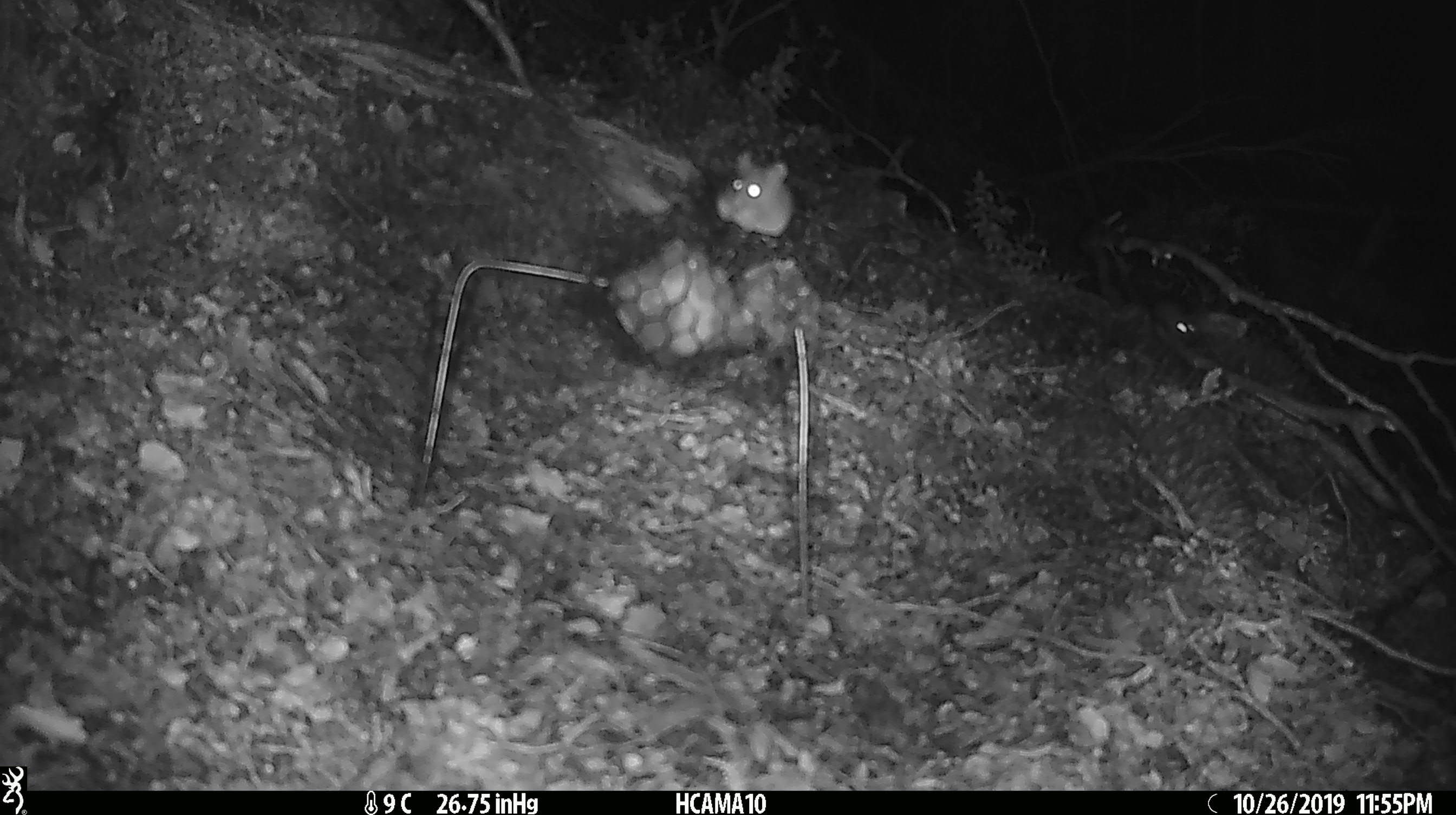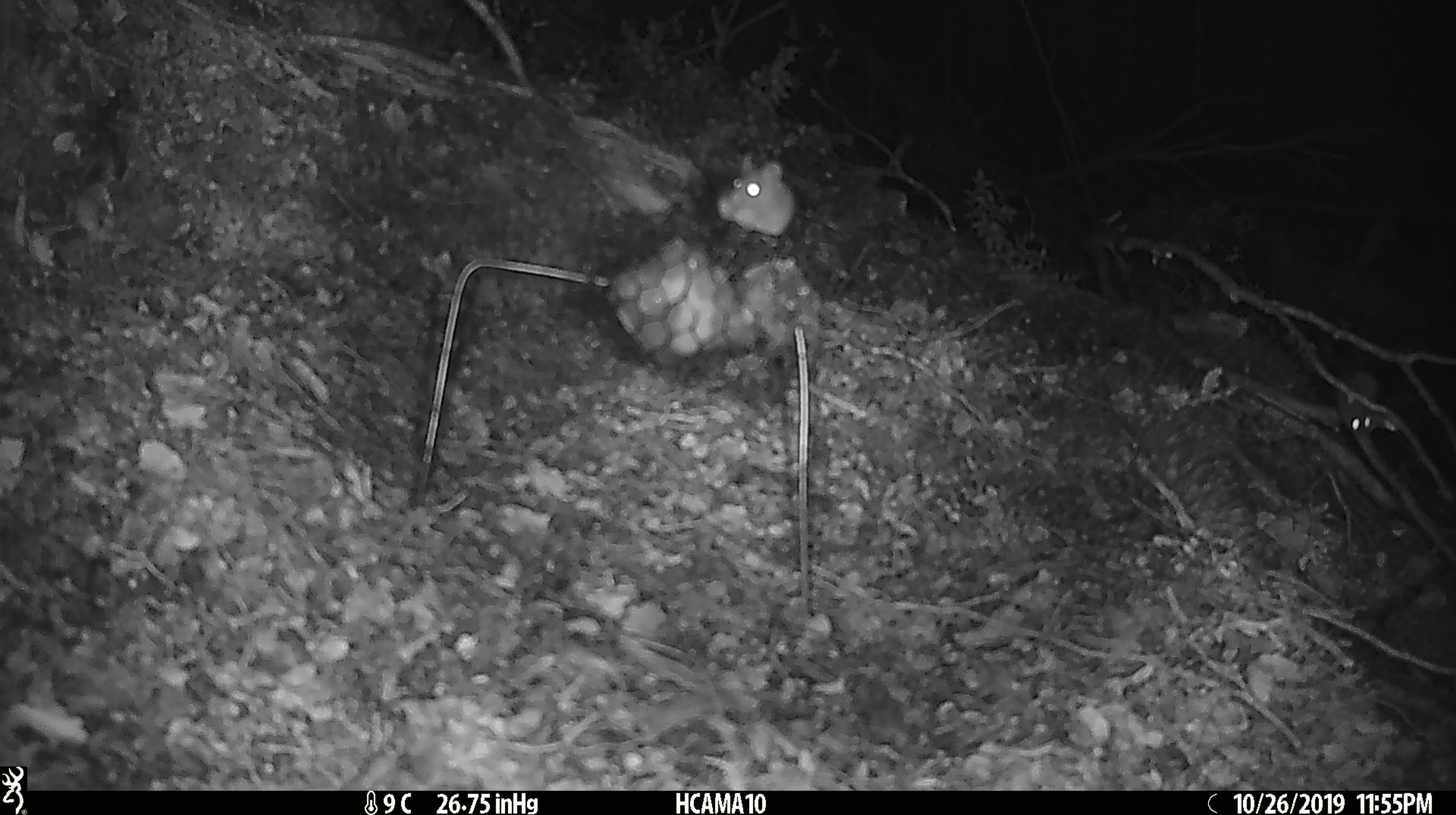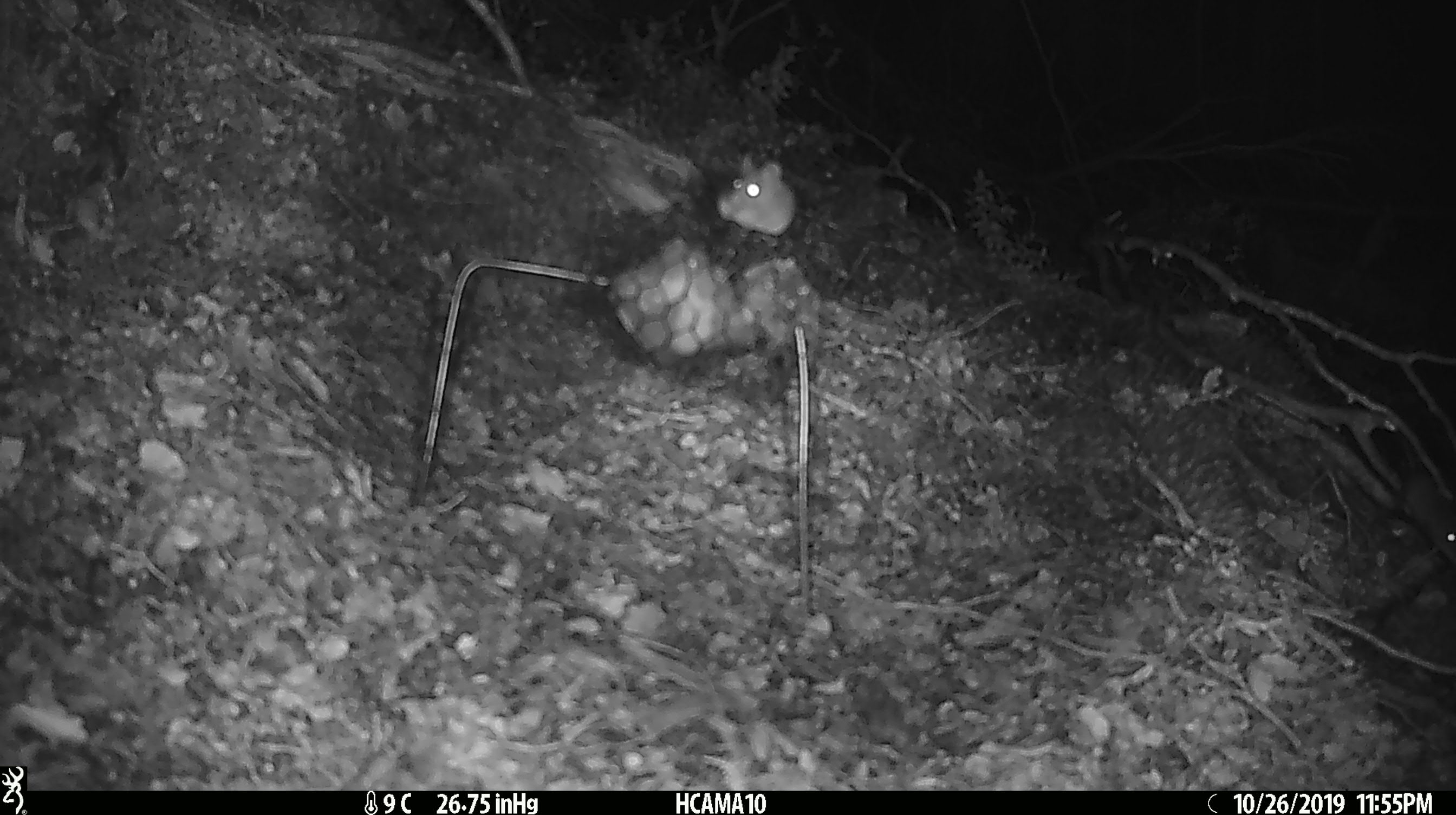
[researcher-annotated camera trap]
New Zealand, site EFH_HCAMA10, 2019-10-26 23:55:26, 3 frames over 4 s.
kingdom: Animalia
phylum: Chordata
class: Mammalia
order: Rodentia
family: Muridae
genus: Mus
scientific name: Mus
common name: mouse